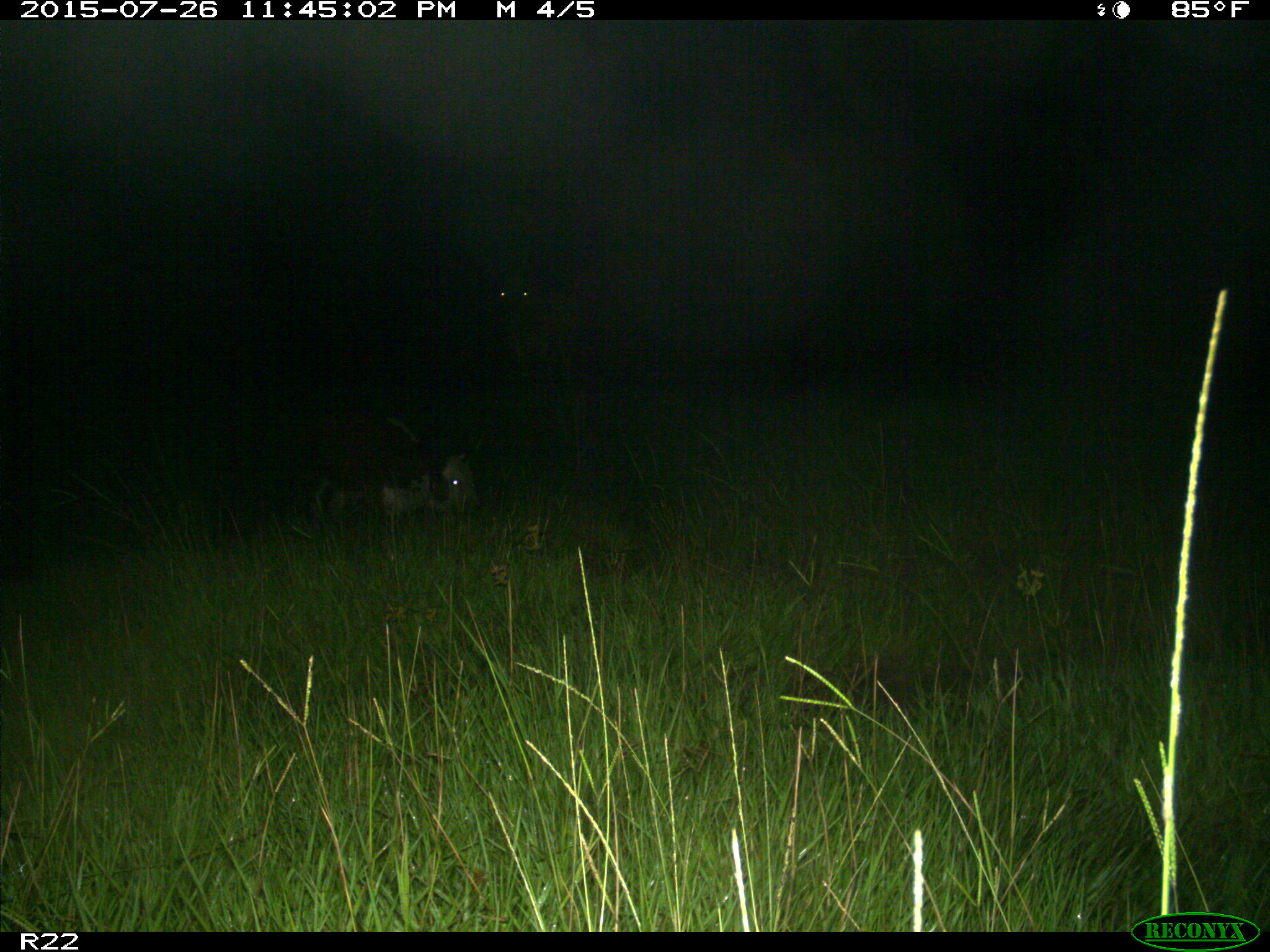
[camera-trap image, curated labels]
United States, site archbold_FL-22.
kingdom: Animalia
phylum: Chordata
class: Mammalia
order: Artiodactyla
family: Bovidae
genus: Bos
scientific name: Bos taurus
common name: domestic cow